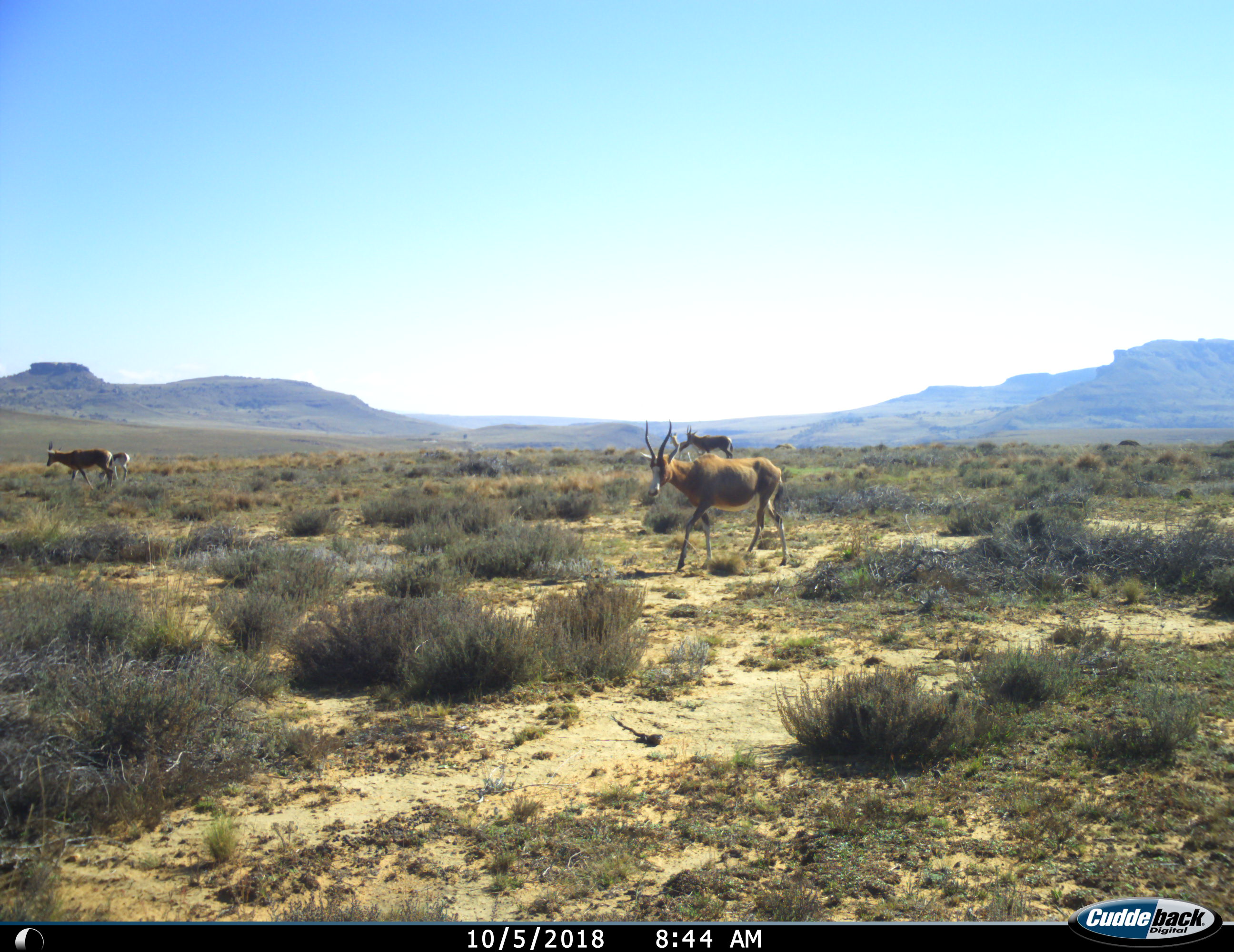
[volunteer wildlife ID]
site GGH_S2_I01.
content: unidentified animal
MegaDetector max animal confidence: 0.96